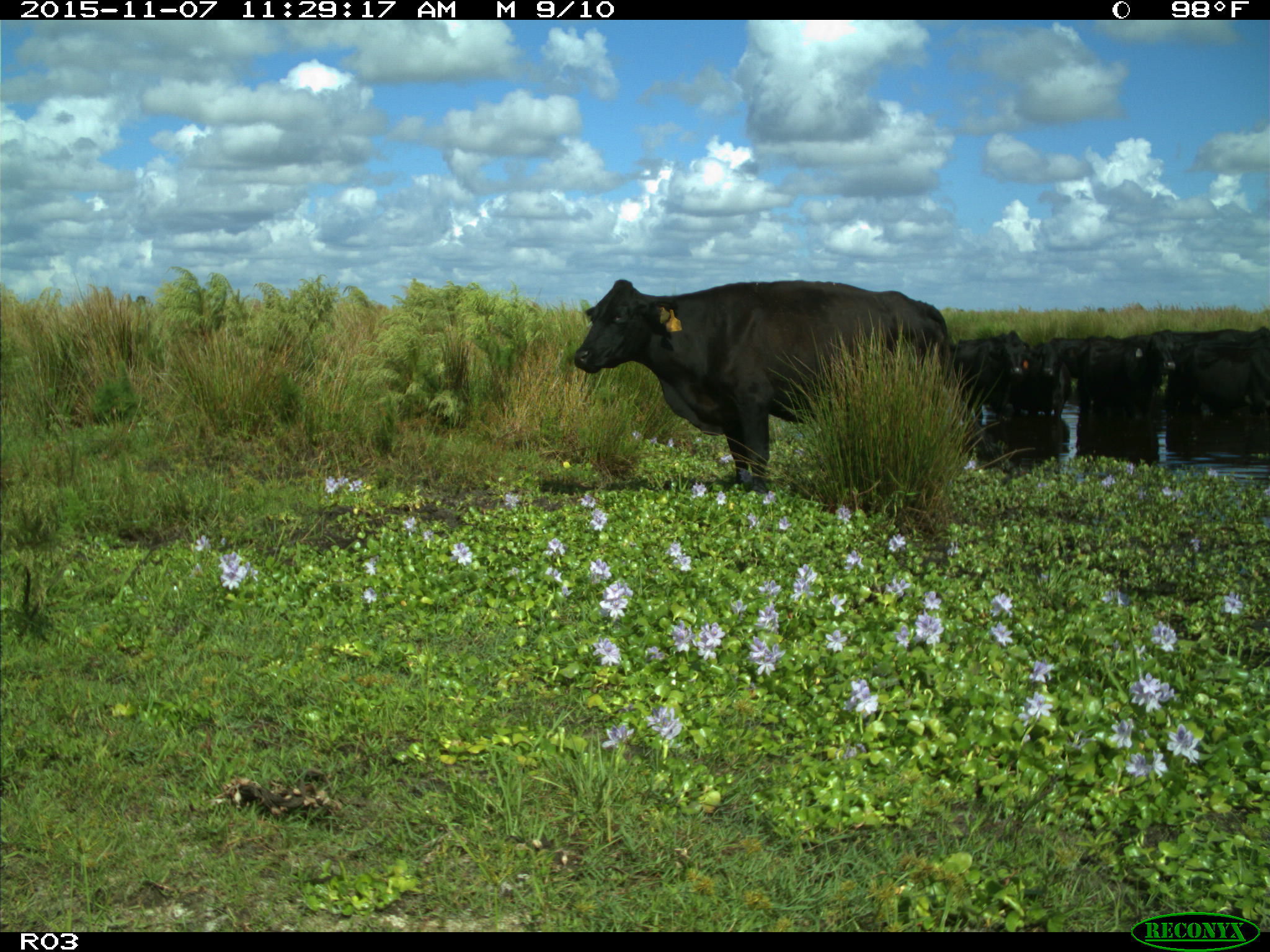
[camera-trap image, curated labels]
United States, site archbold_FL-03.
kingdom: Animalia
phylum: Chordata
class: Mammalia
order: Artiodactyla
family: Bovidae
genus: Bos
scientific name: Bos taurus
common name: domestic cow